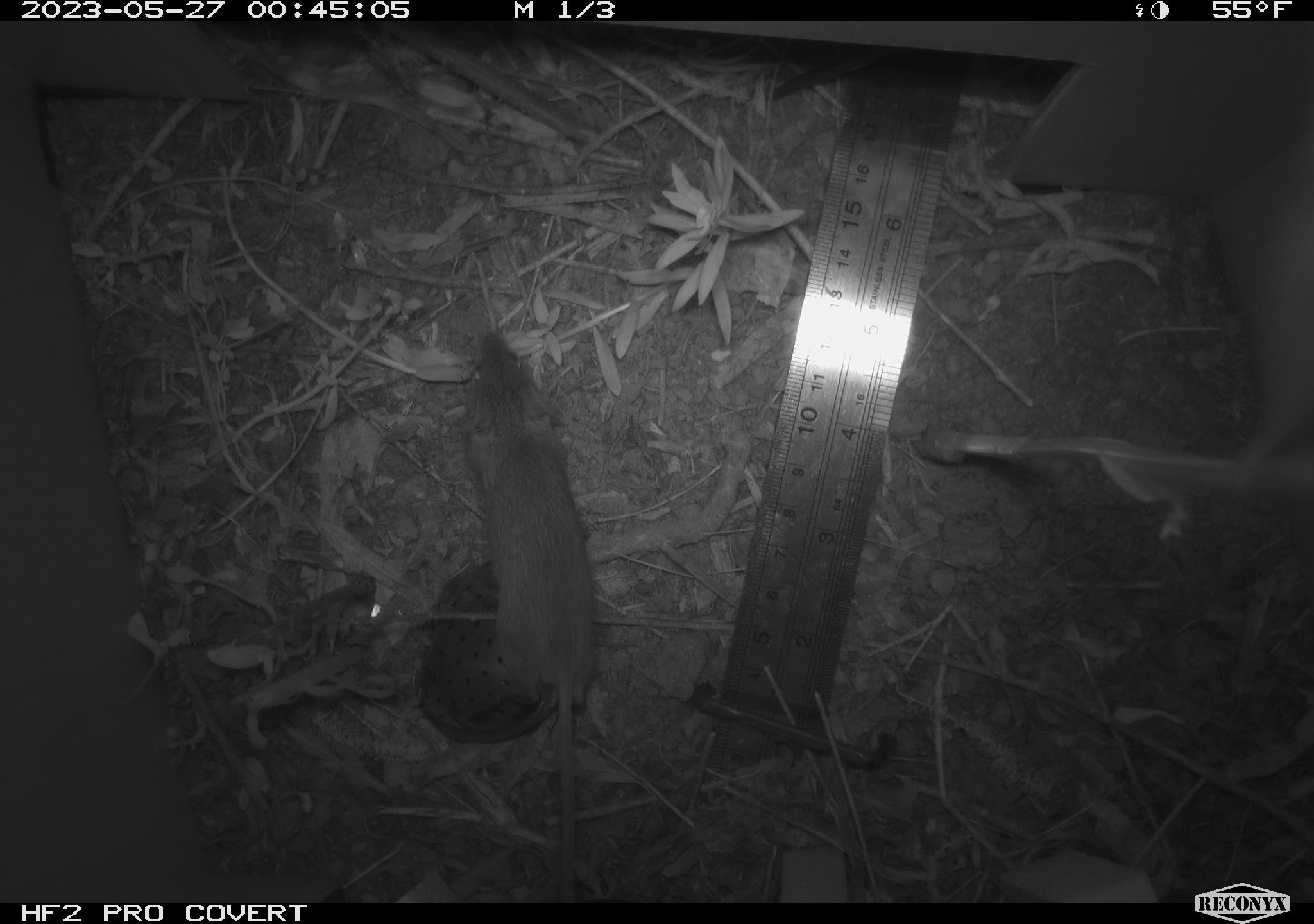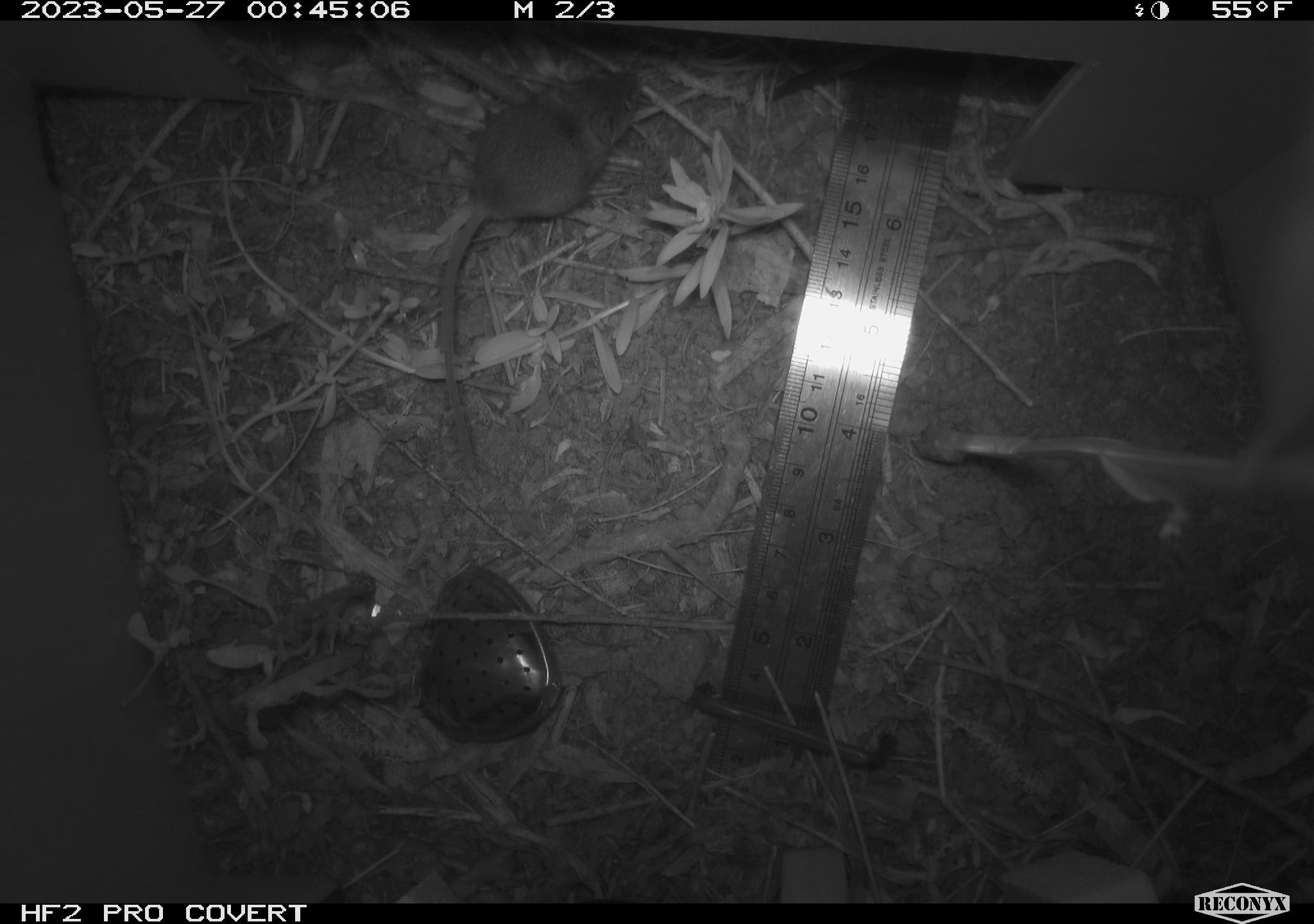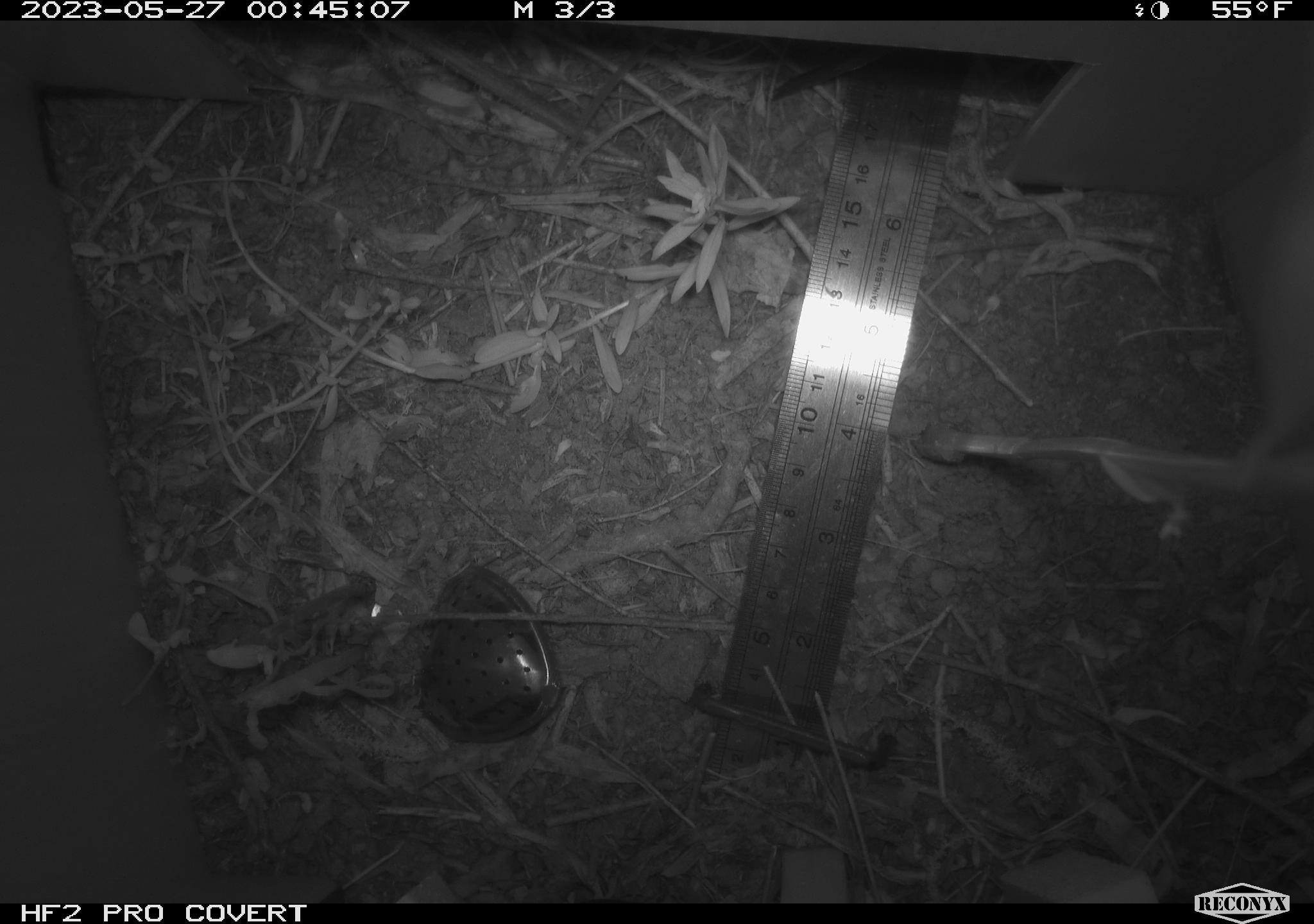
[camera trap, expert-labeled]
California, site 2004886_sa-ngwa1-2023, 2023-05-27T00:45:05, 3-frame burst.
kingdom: Animalia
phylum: Chordata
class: Mammalia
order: Rodentia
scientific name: Rodentia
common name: mouse species